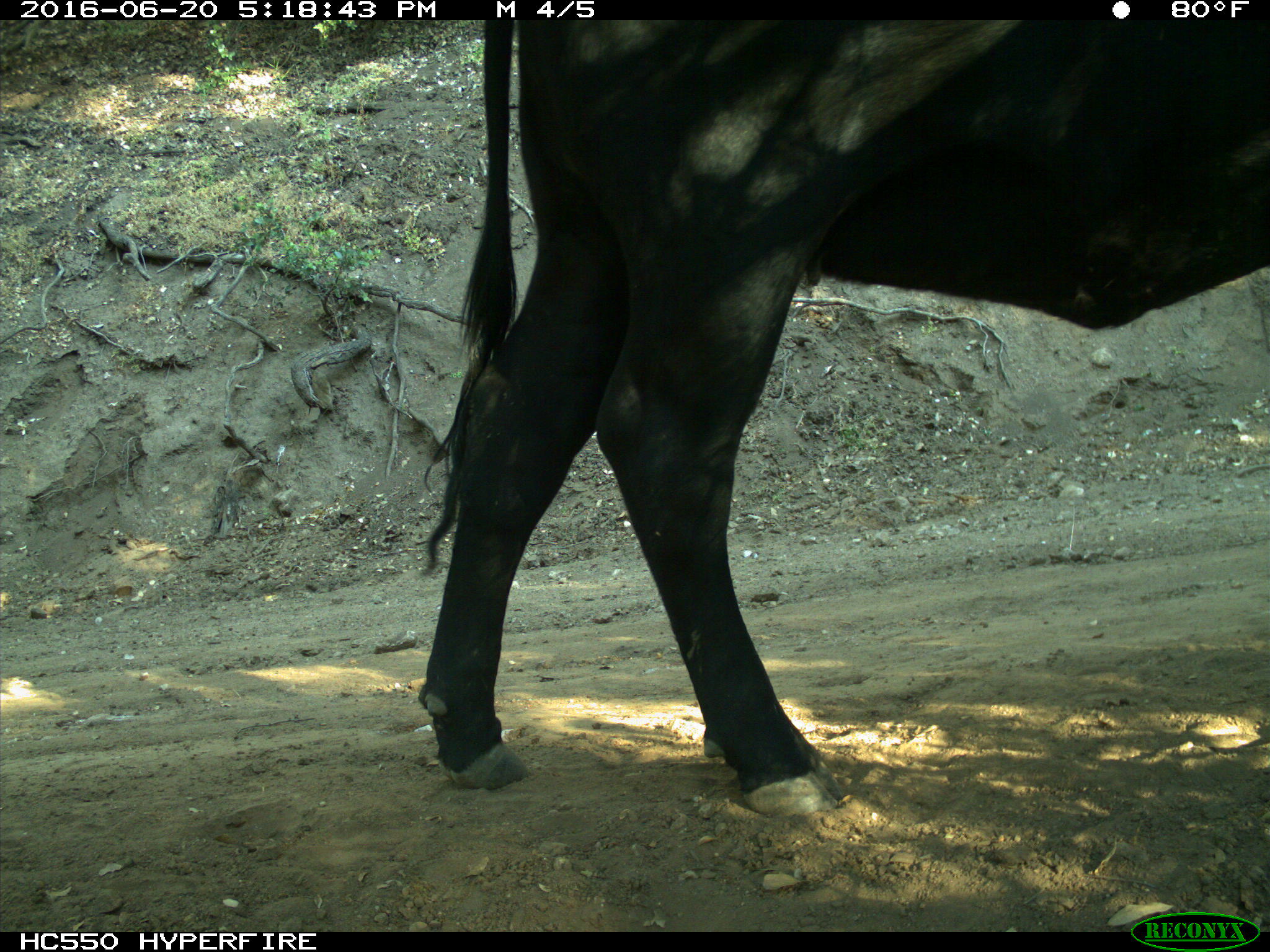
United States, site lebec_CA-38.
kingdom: Animalia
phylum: Chordata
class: Mammalia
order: Artiodactyla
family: Bovidae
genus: Bos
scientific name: Bos taurus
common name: domestic cow